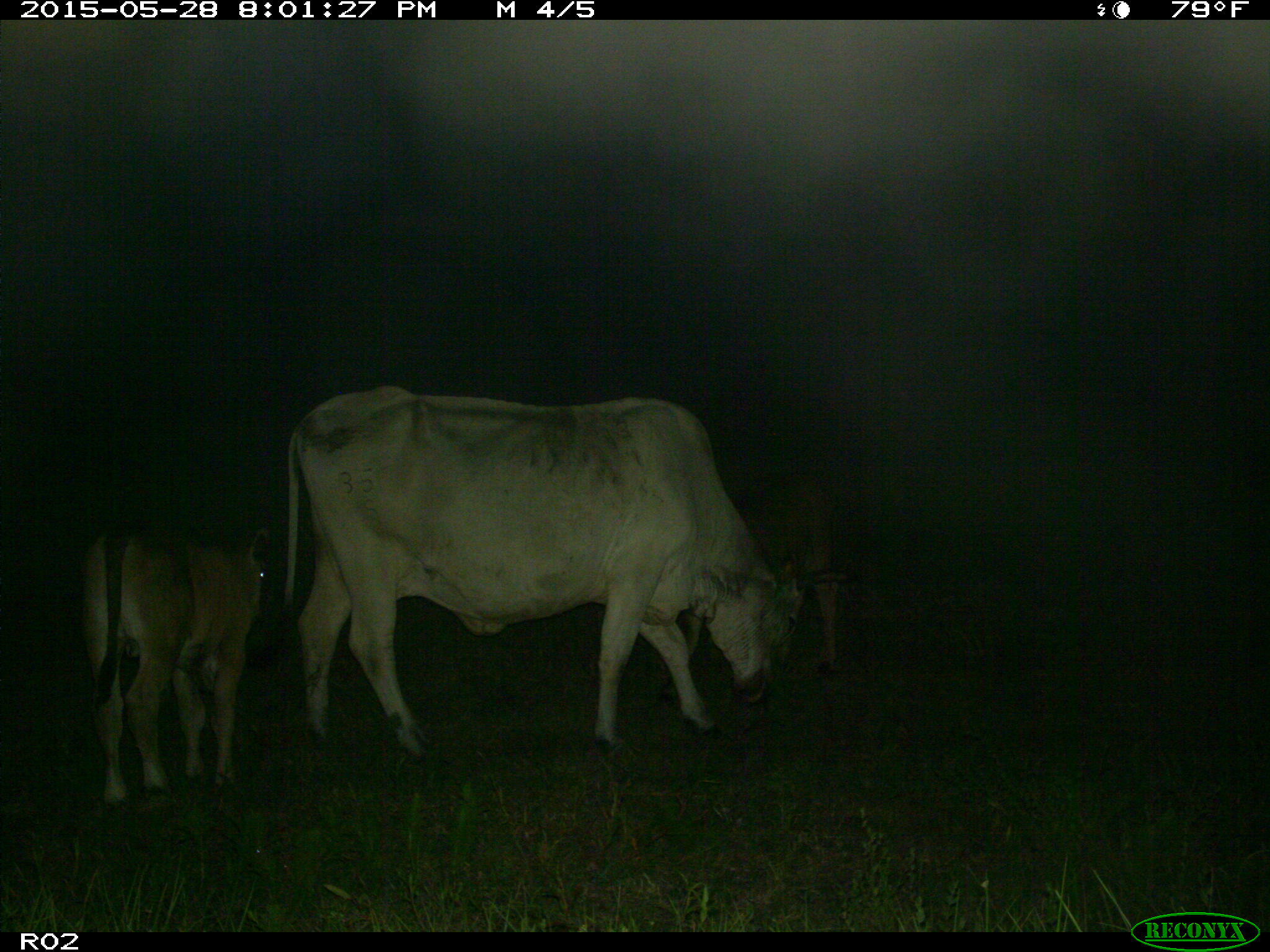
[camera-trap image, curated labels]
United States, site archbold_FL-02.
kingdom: Animalia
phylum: Chordata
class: Mammalia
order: Artiodactyla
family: Bovidae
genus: Bos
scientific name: Bos taurus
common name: domestic cow